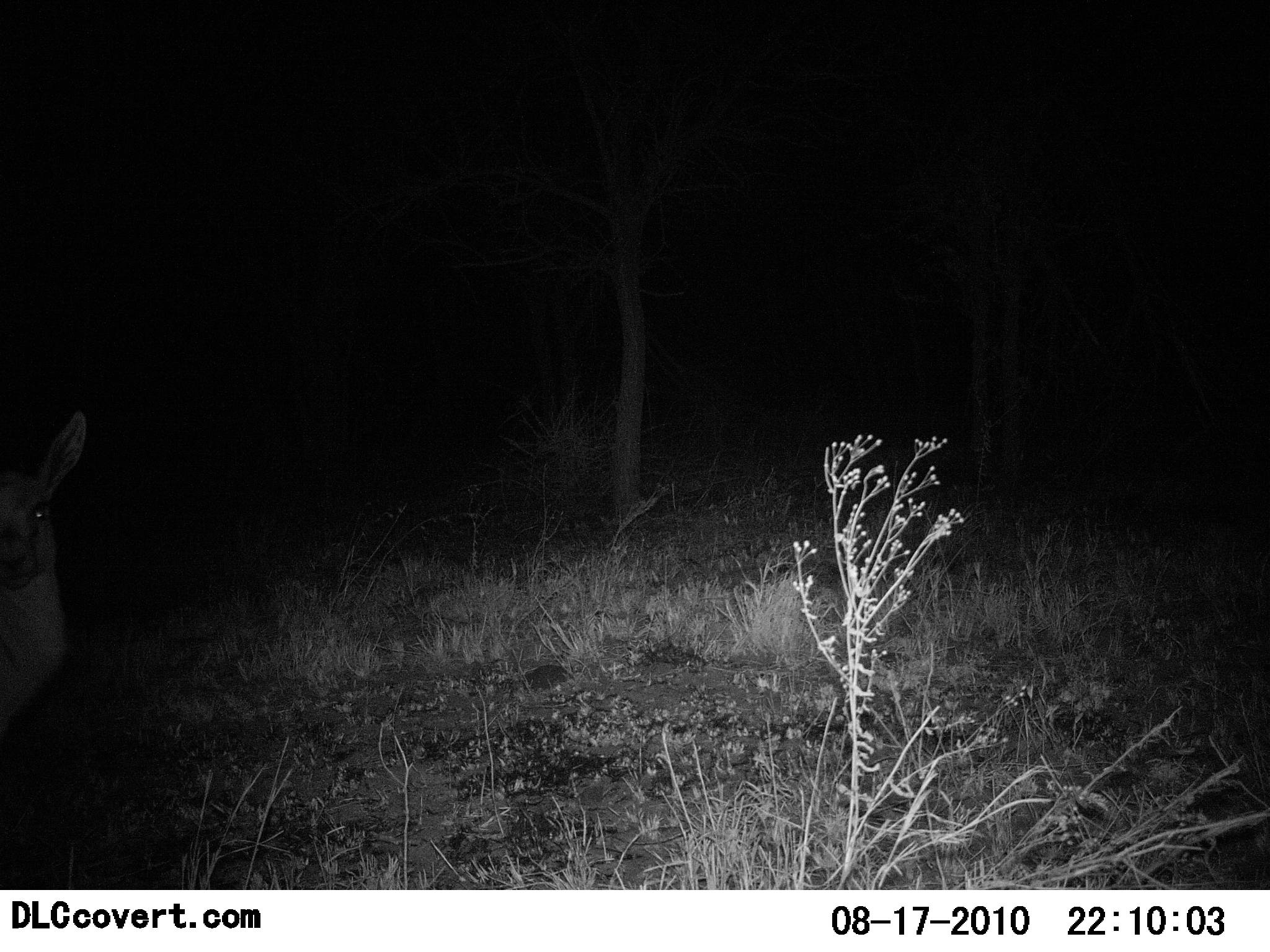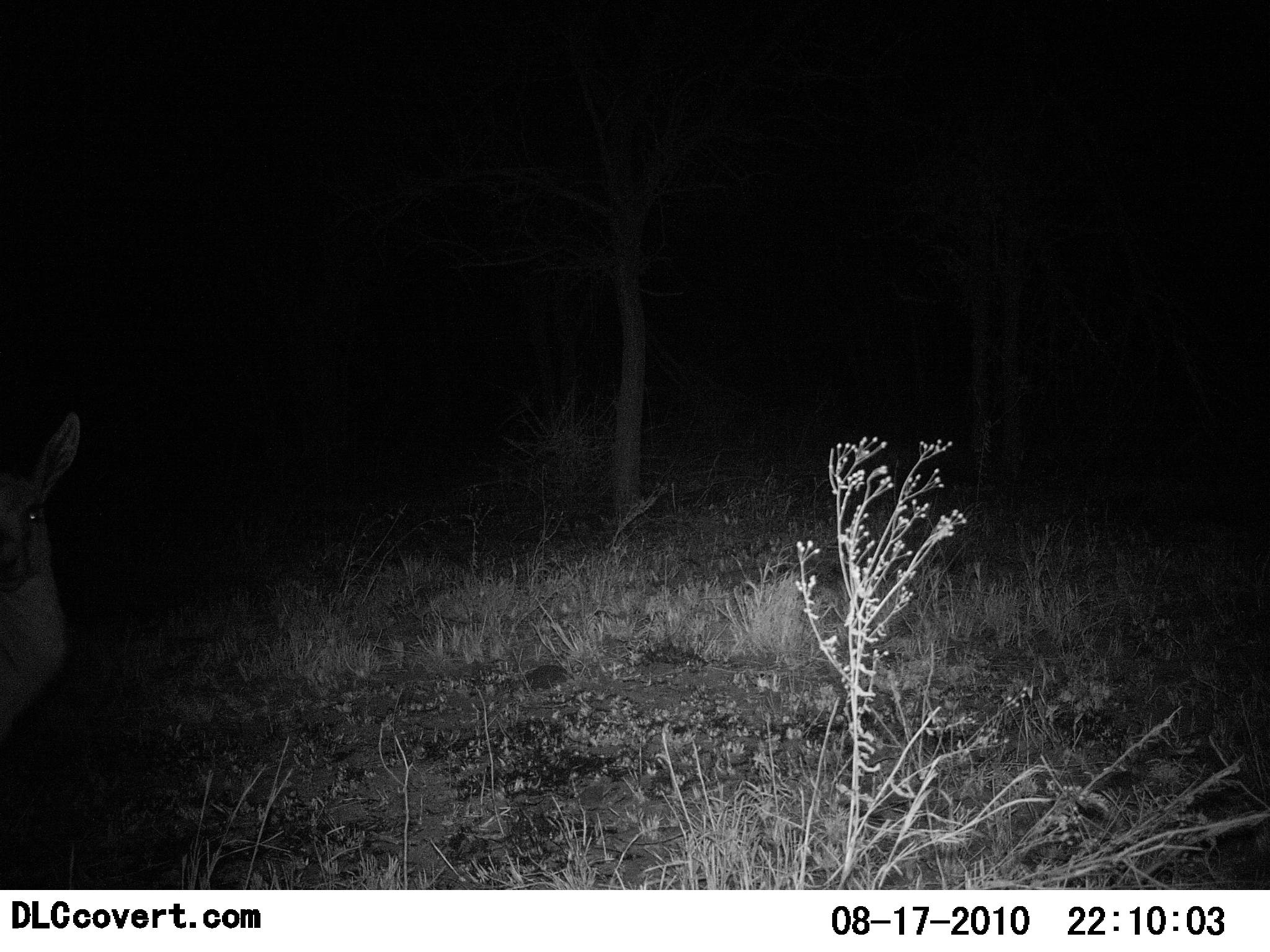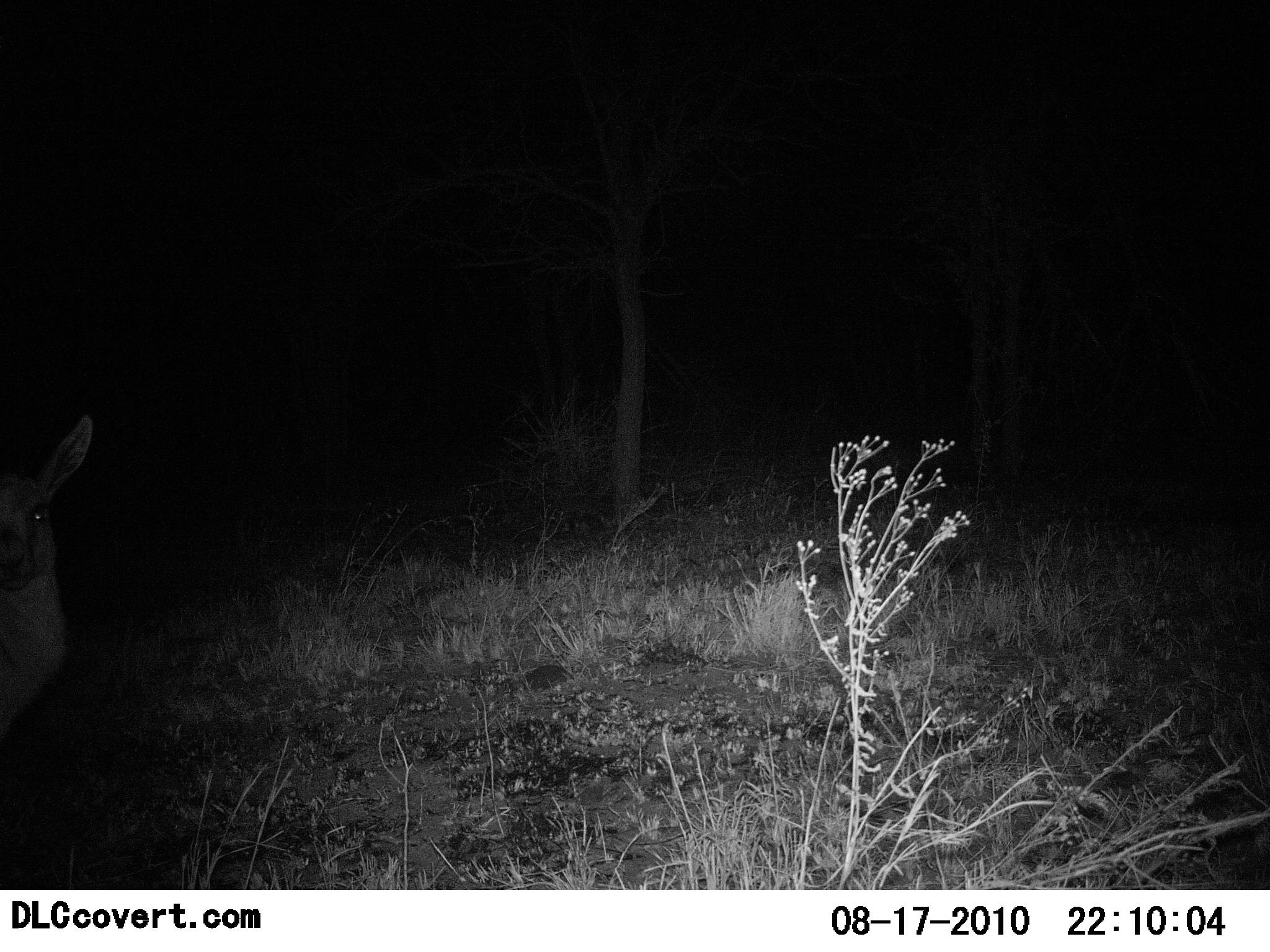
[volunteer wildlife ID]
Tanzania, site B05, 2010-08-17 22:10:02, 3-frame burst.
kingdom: Animalia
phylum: Chordata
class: Mammalia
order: Artiodactyla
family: Bovidae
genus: Eudorcas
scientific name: Eudorcas thomsonii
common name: thomson's gazelle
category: gazellethomsons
Gazellethomsons (thomson's gazelle) (Eudorcas thomsonii), count 1. Behavior (volunteer vote fractions): standing 86%, resting 14%, moving 0%, interacting 0%. Young present (vote fraction): 0%. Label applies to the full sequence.